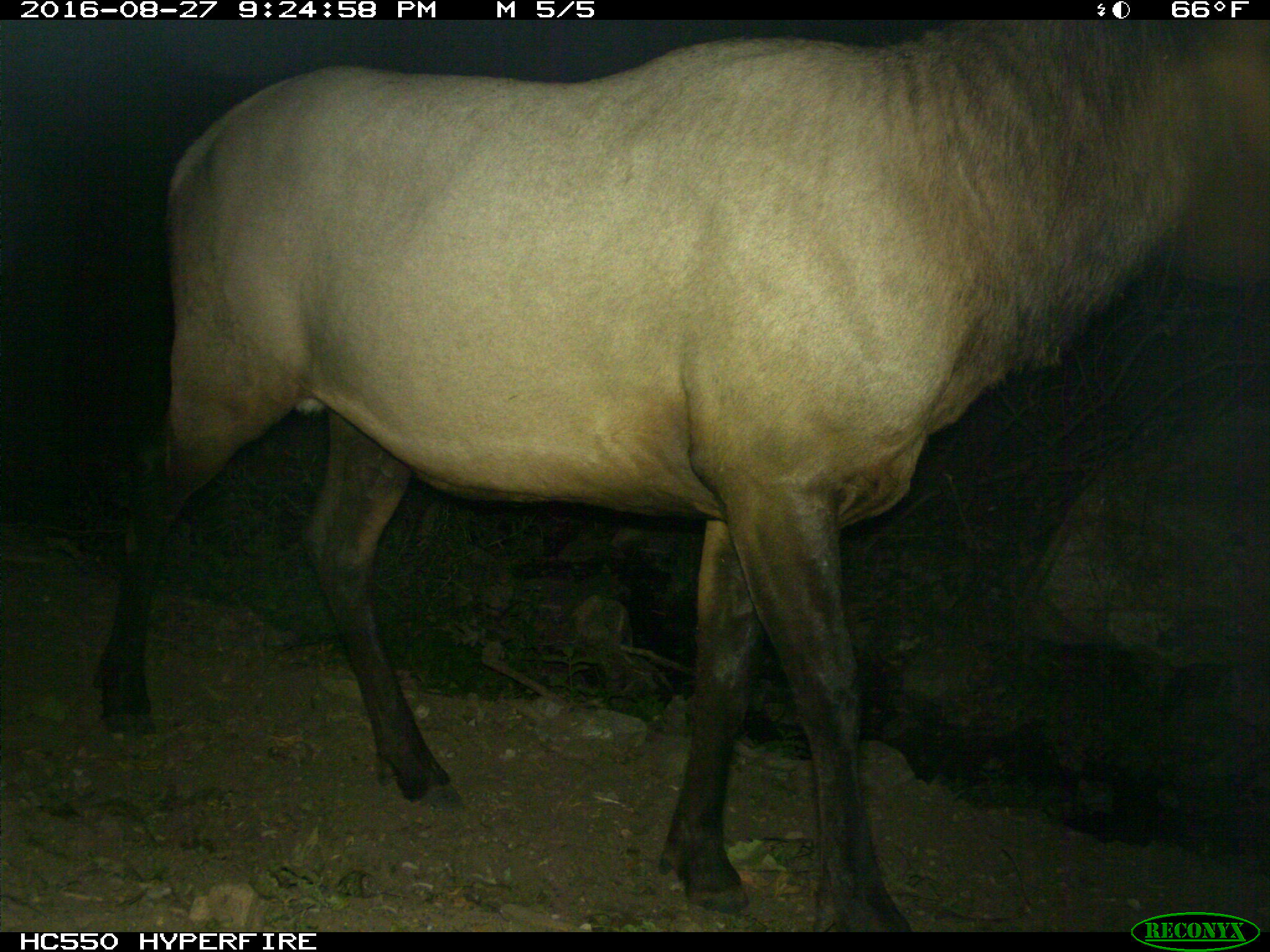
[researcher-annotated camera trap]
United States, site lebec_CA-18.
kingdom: Animalia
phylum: Chordata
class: Mammalia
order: Artiodactyla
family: Cervidae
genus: Cervus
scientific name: Cervus canadensis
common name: elk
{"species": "Cervus canadensis (elk)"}